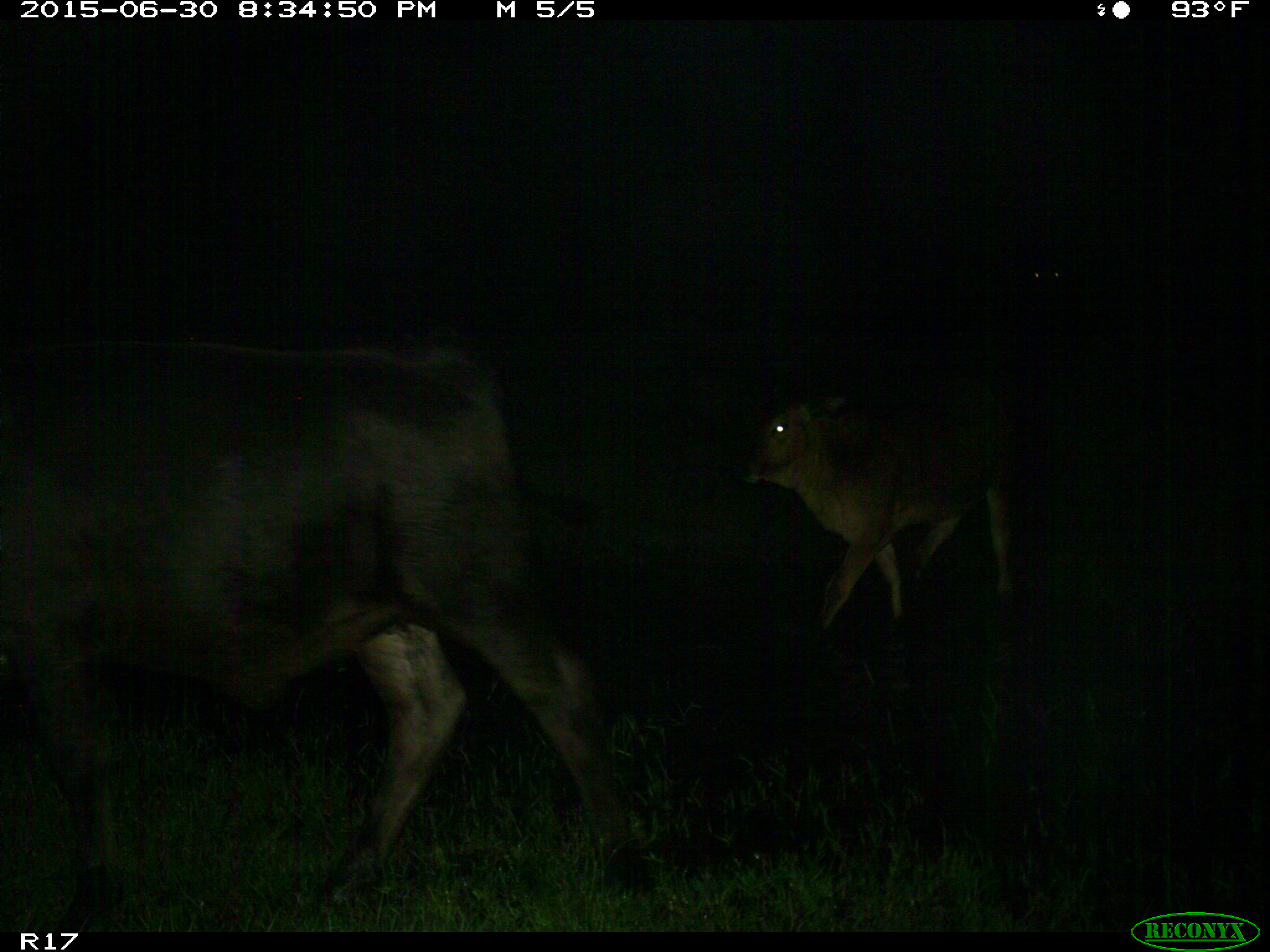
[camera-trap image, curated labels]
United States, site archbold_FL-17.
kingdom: Animalia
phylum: Chordata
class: Mammalia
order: Artiodactyla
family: Bovidae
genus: Bos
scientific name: Bos taurus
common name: domestic cow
Bos taurus (domestic cow).